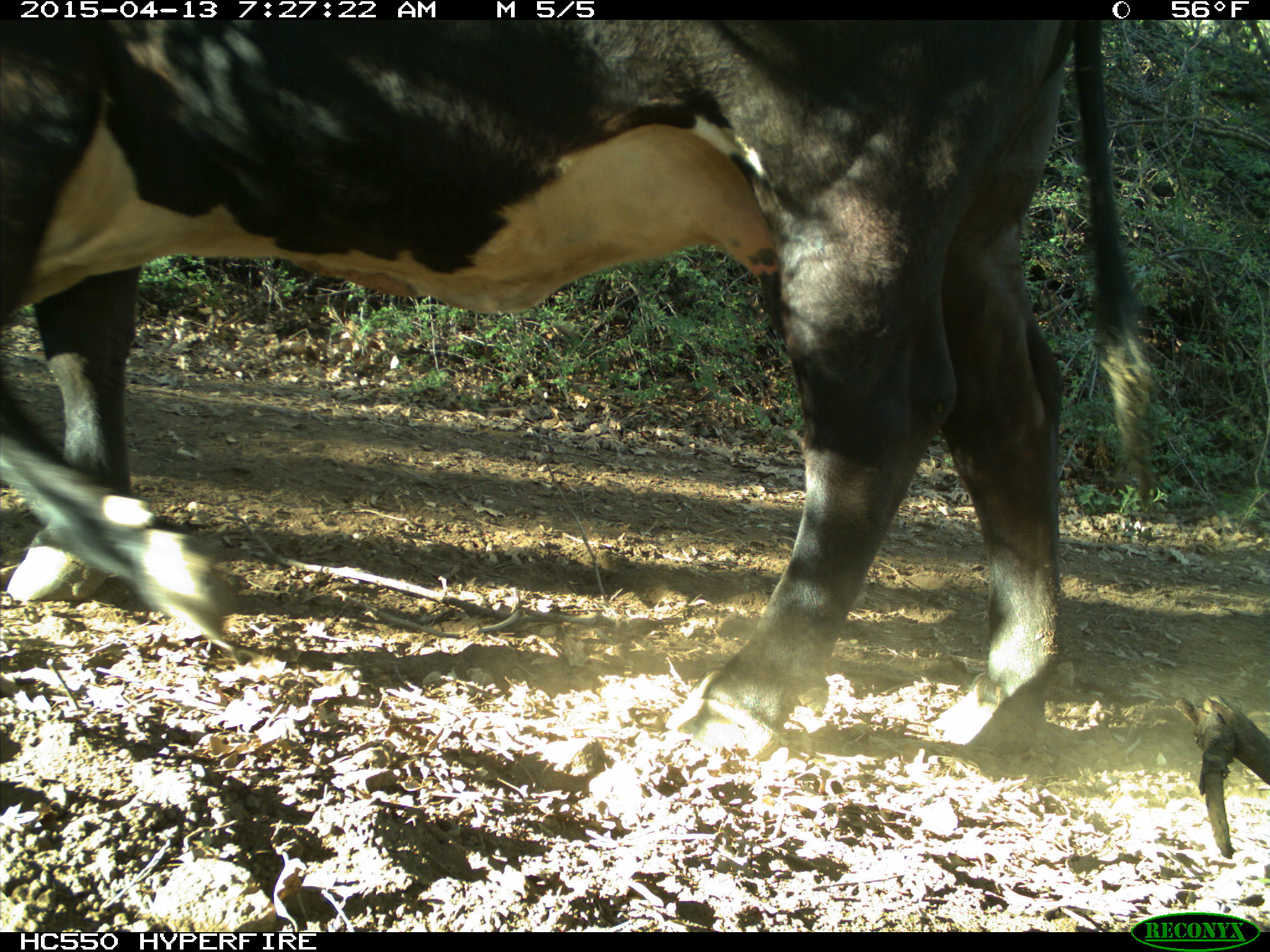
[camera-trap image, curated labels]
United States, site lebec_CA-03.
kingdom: Animalia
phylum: Chordata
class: Mammalia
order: Artiodactyla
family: Bovidae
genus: Bos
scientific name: Bos taurus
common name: domestic cow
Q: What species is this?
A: Bos taurus (domestic cow).